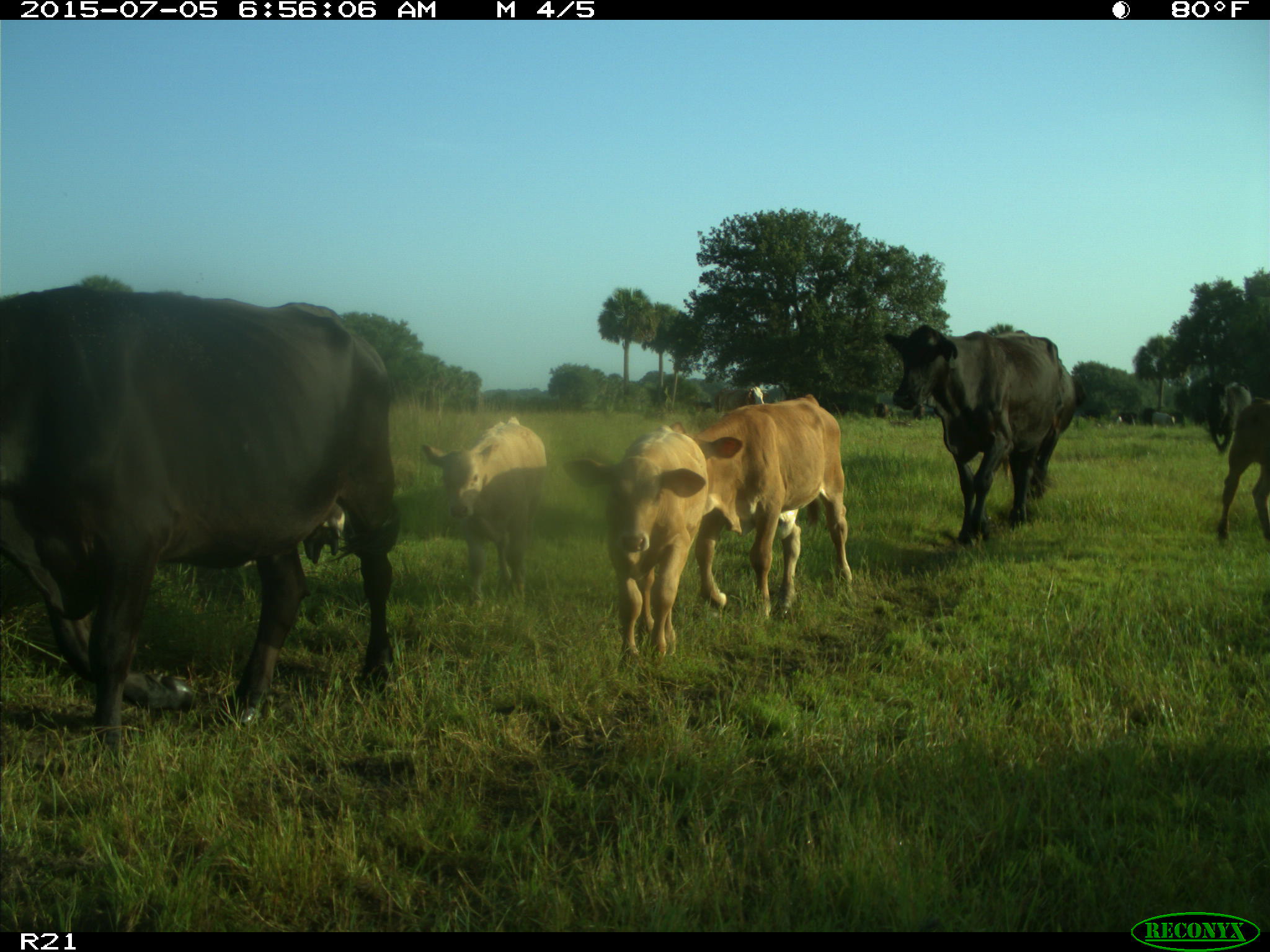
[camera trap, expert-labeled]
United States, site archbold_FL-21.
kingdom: Animalia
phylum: Chordata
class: Mammalia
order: Artiodactyla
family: Bovidae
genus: Bos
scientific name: Bos taurus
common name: domestic cow